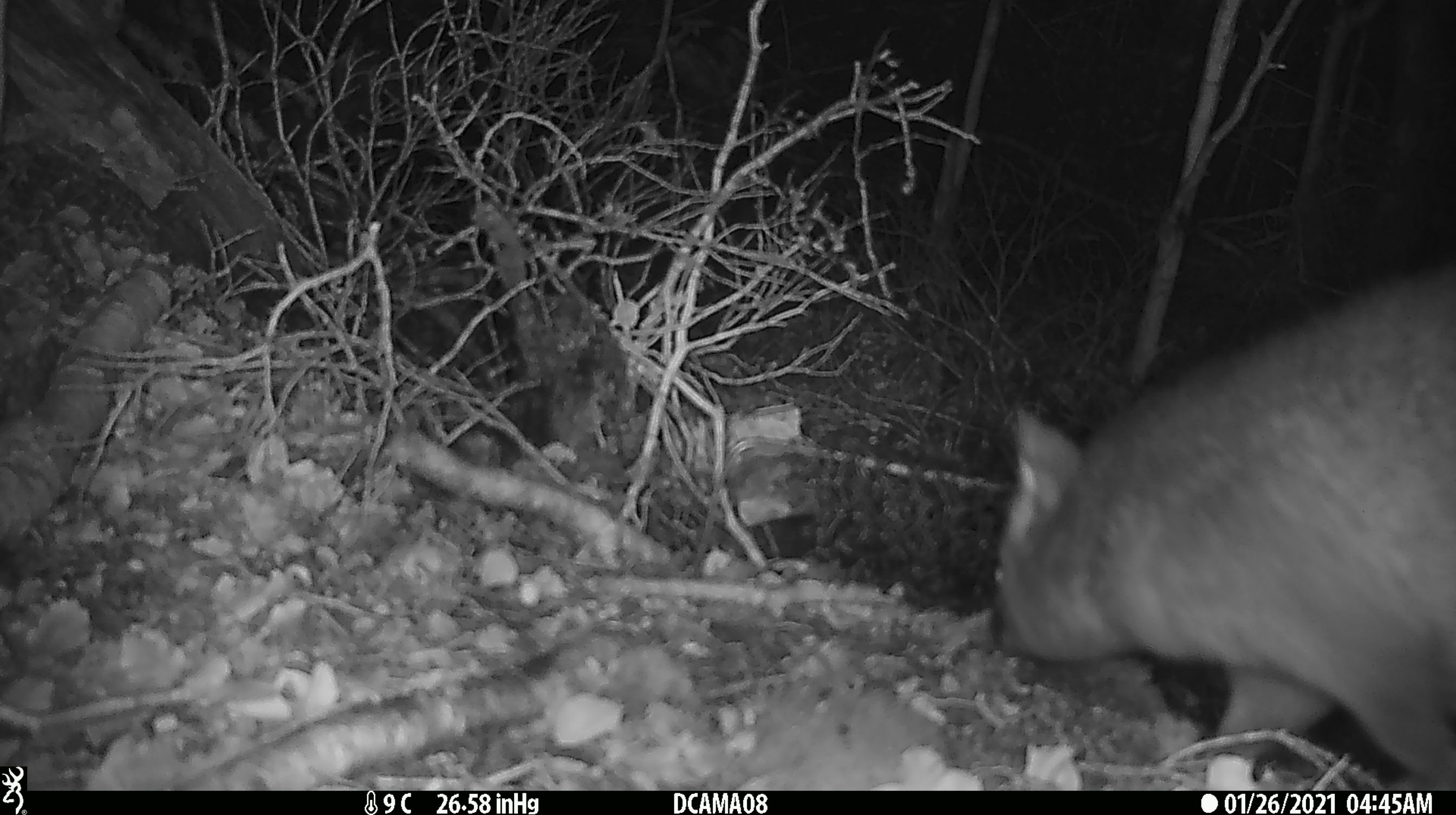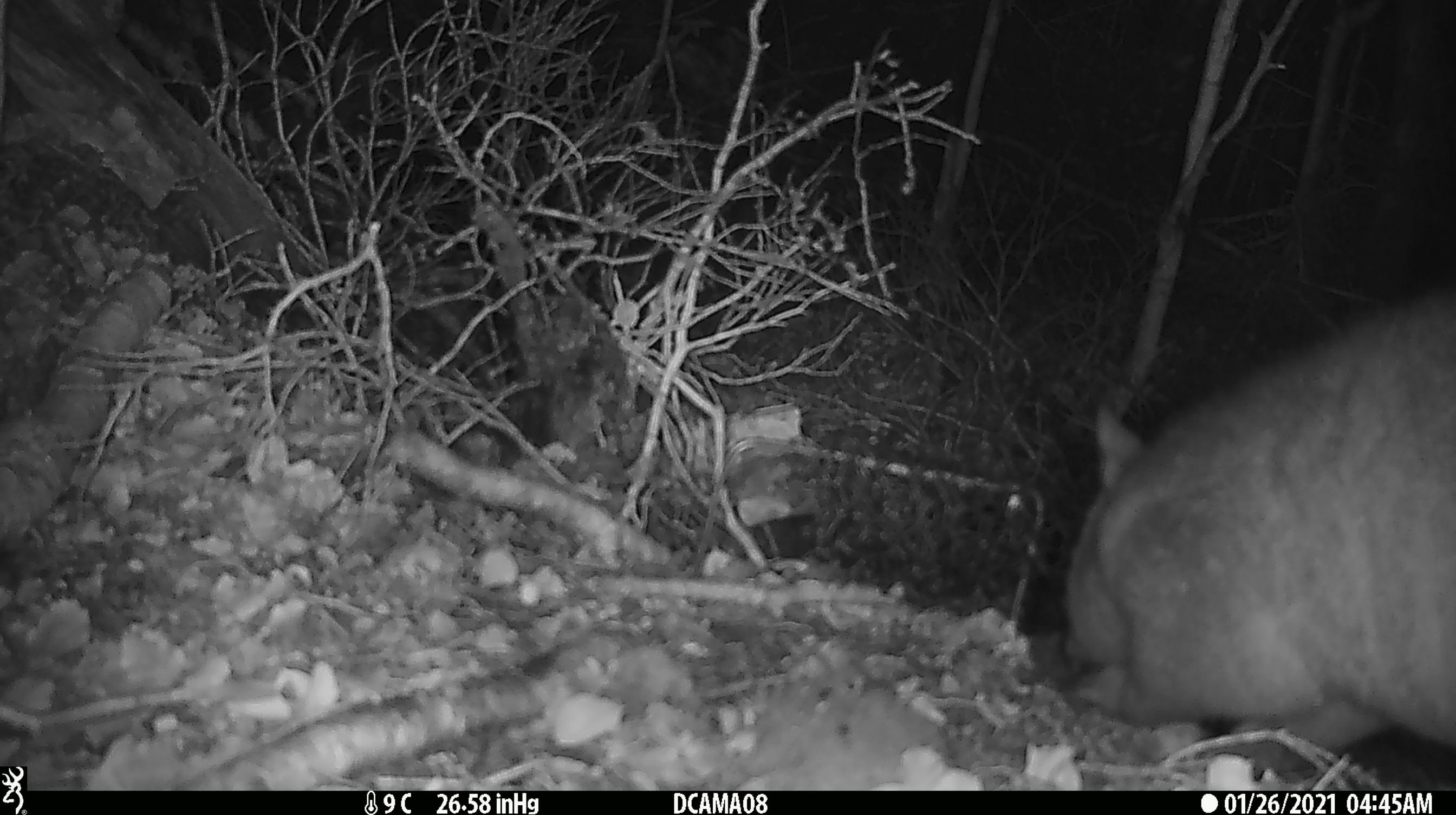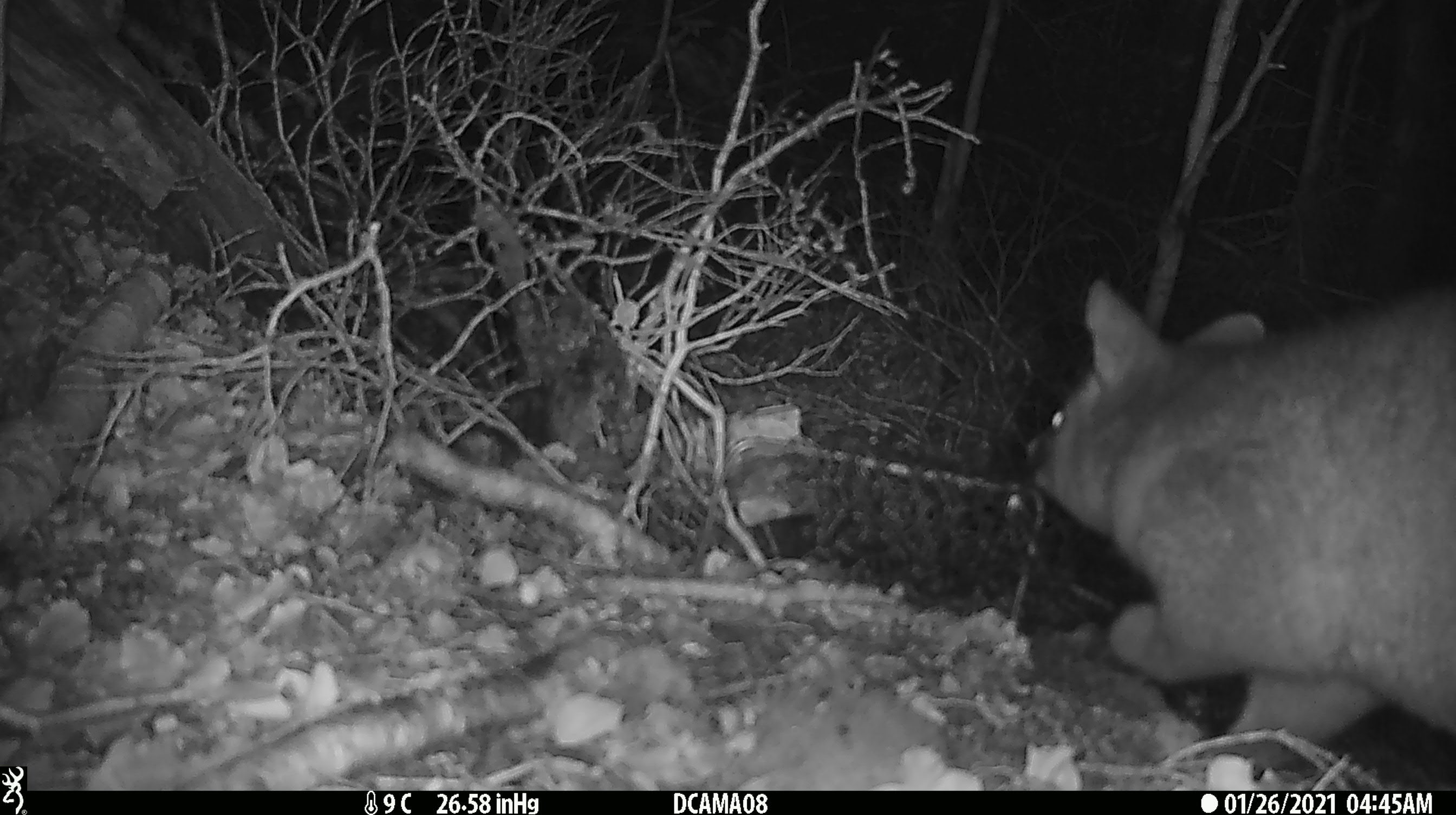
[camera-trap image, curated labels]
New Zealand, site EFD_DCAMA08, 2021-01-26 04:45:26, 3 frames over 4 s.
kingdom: Animalia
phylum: Chordata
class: Mammalia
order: Diprotodontia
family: Phalangeridae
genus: Trichosurus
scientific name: Trichosurus vulpecula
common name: common brushtail possum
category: possum